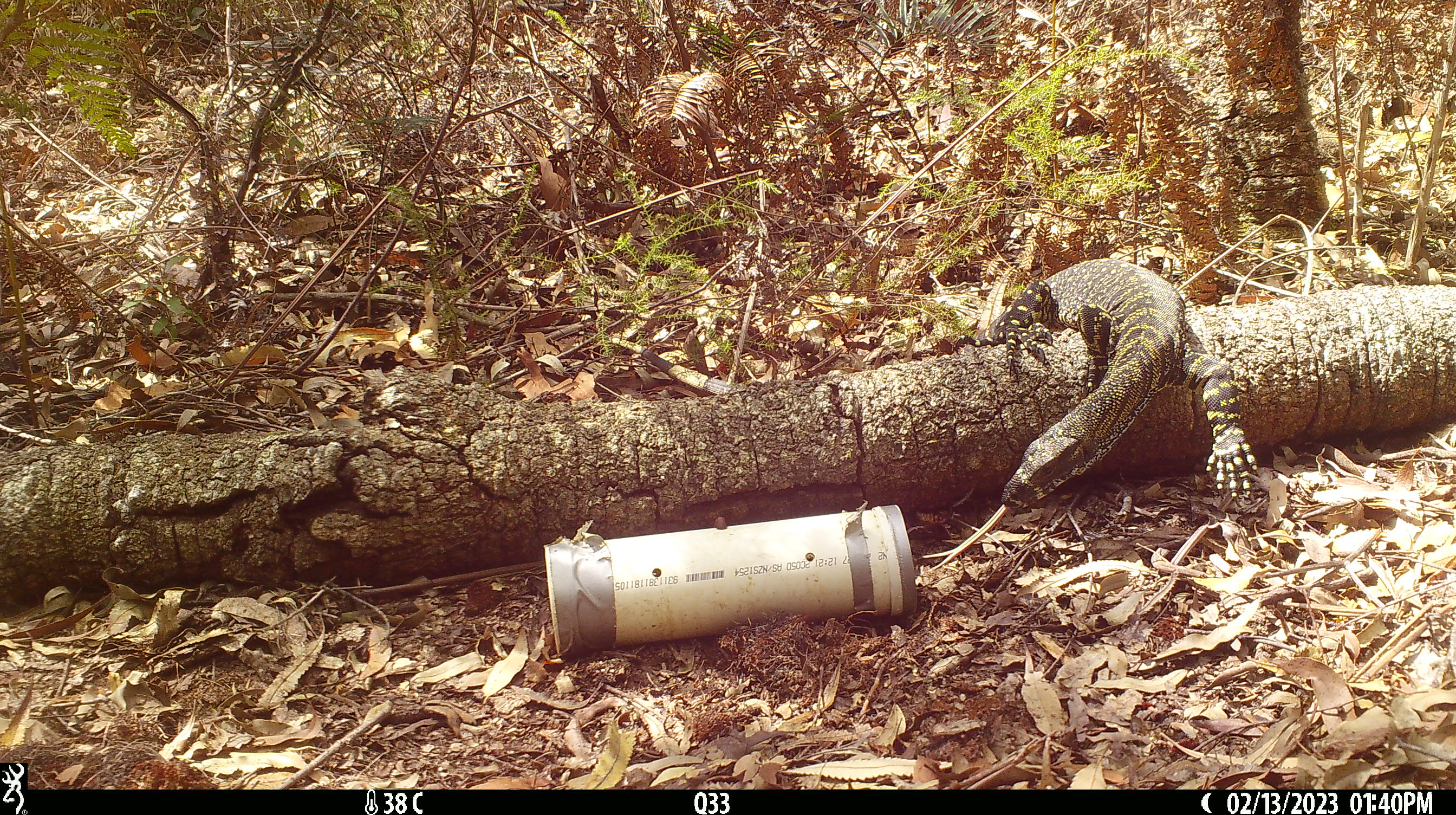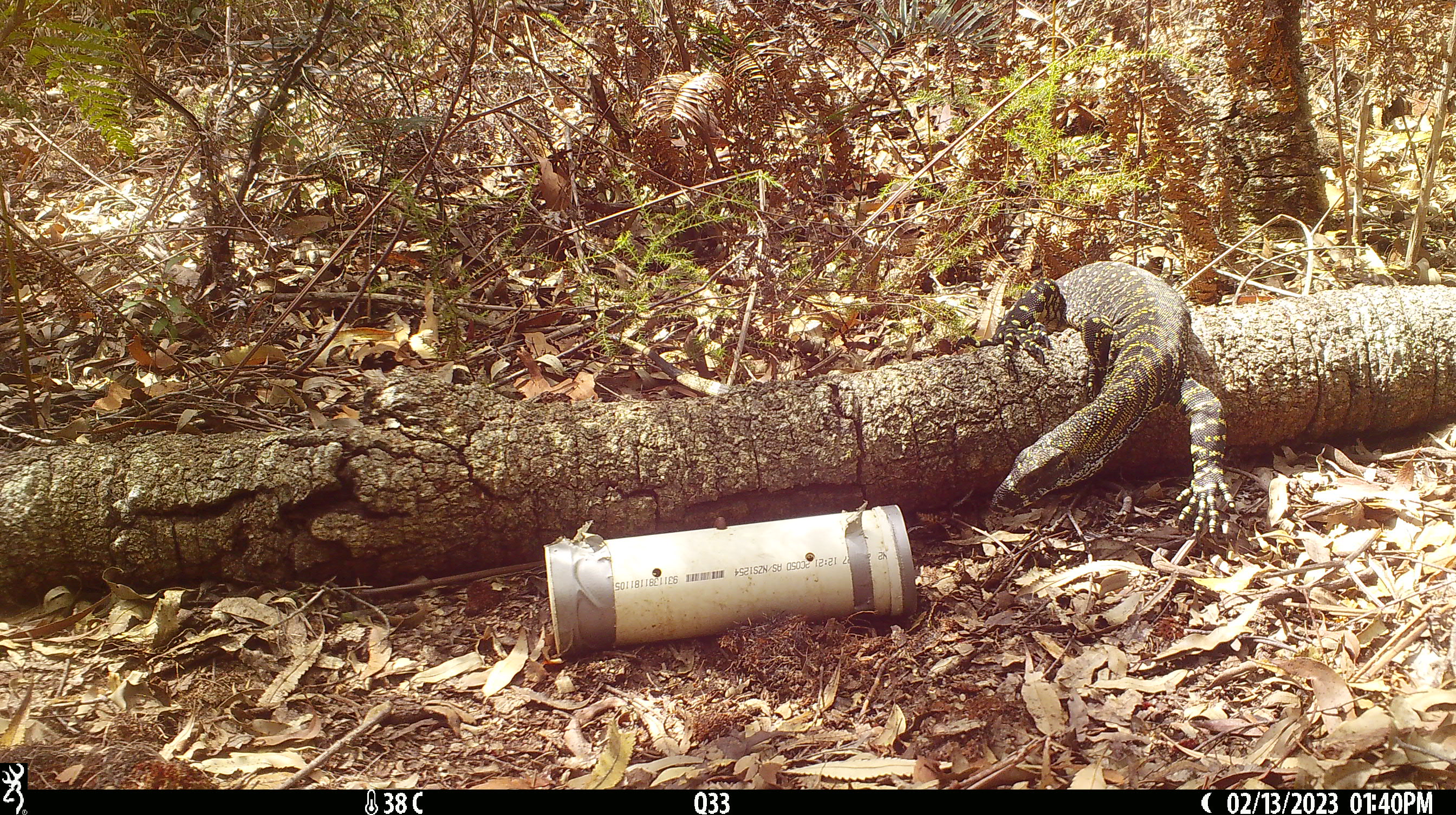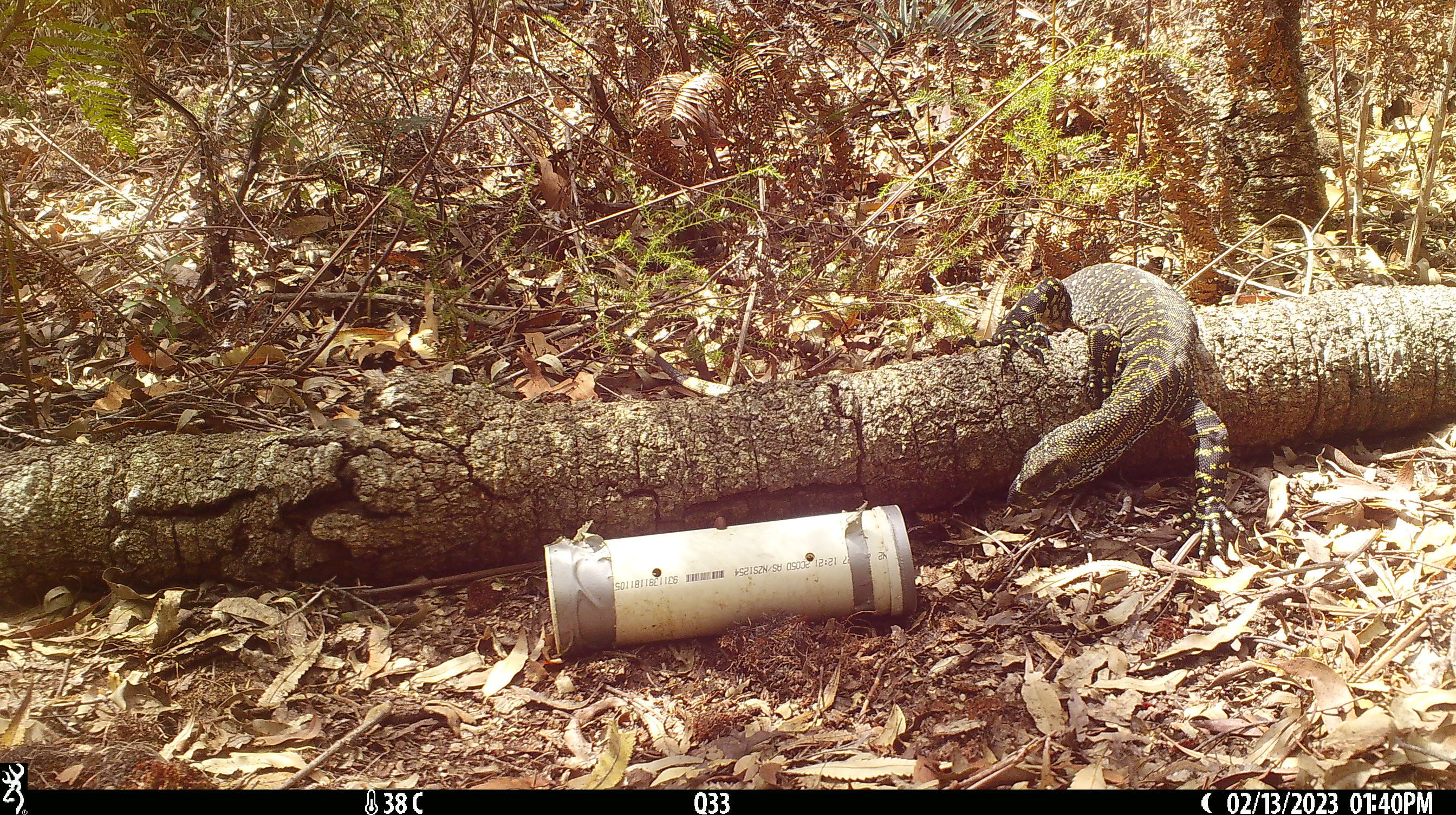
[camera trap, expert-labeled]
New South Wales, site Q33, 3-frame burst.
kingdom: Animalia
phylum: Chordata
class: Reptilia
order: Squamata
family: Varanidae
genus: Varanus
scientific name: Varanus varius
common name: lace monitor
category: goanna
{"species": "goanna (lace monitor) (Varanus varius)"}